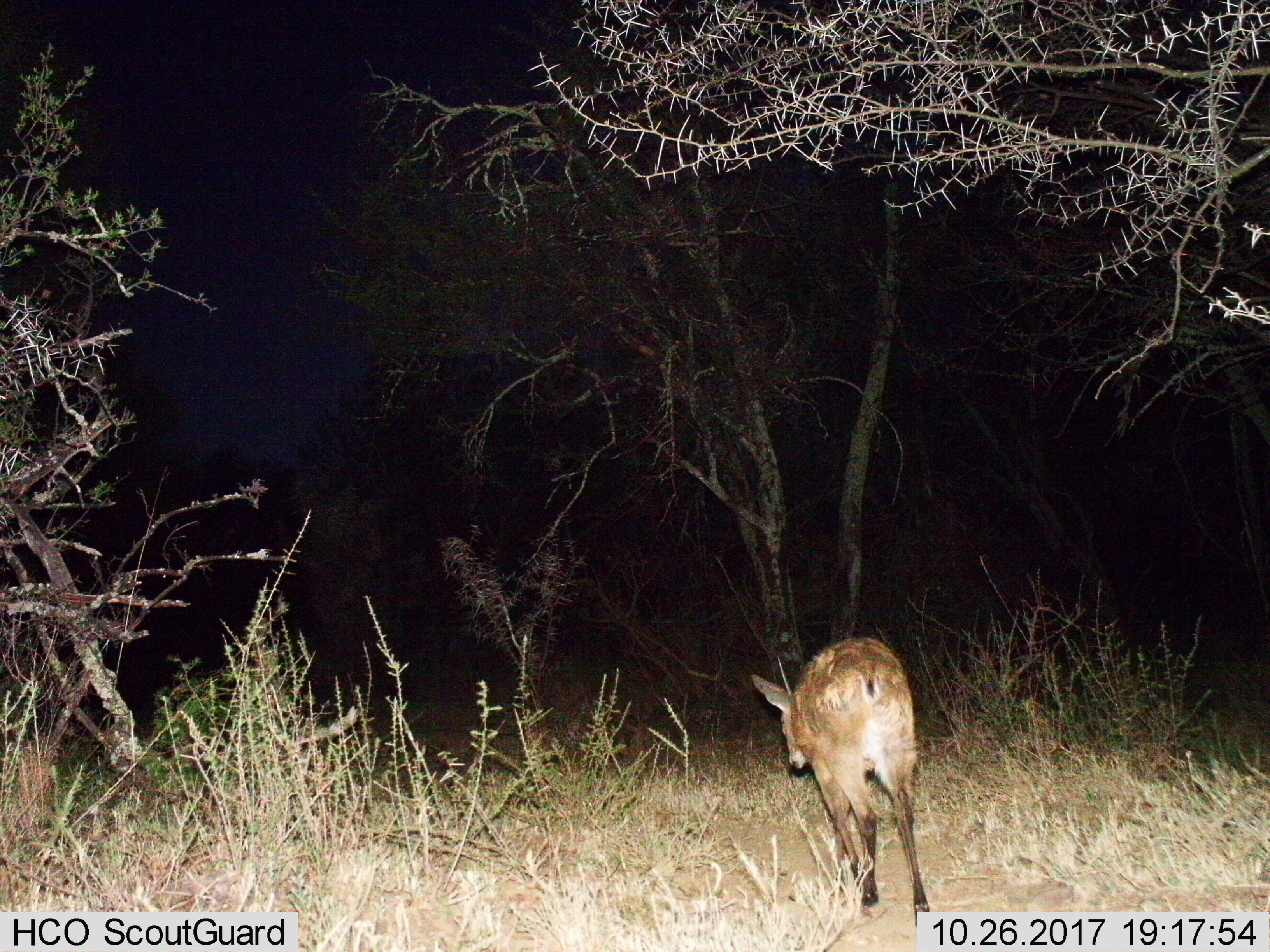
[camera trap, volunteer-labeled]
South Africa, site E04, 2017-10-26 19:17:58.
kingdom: Animalia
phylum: Chordata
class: Mammalia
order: Artiodactyla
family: Bovidae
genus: Cephalophus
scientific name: Cephalophus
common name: duiker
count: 1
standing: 0%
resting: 0%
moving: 100%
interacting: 0%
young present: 0%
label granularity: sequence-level